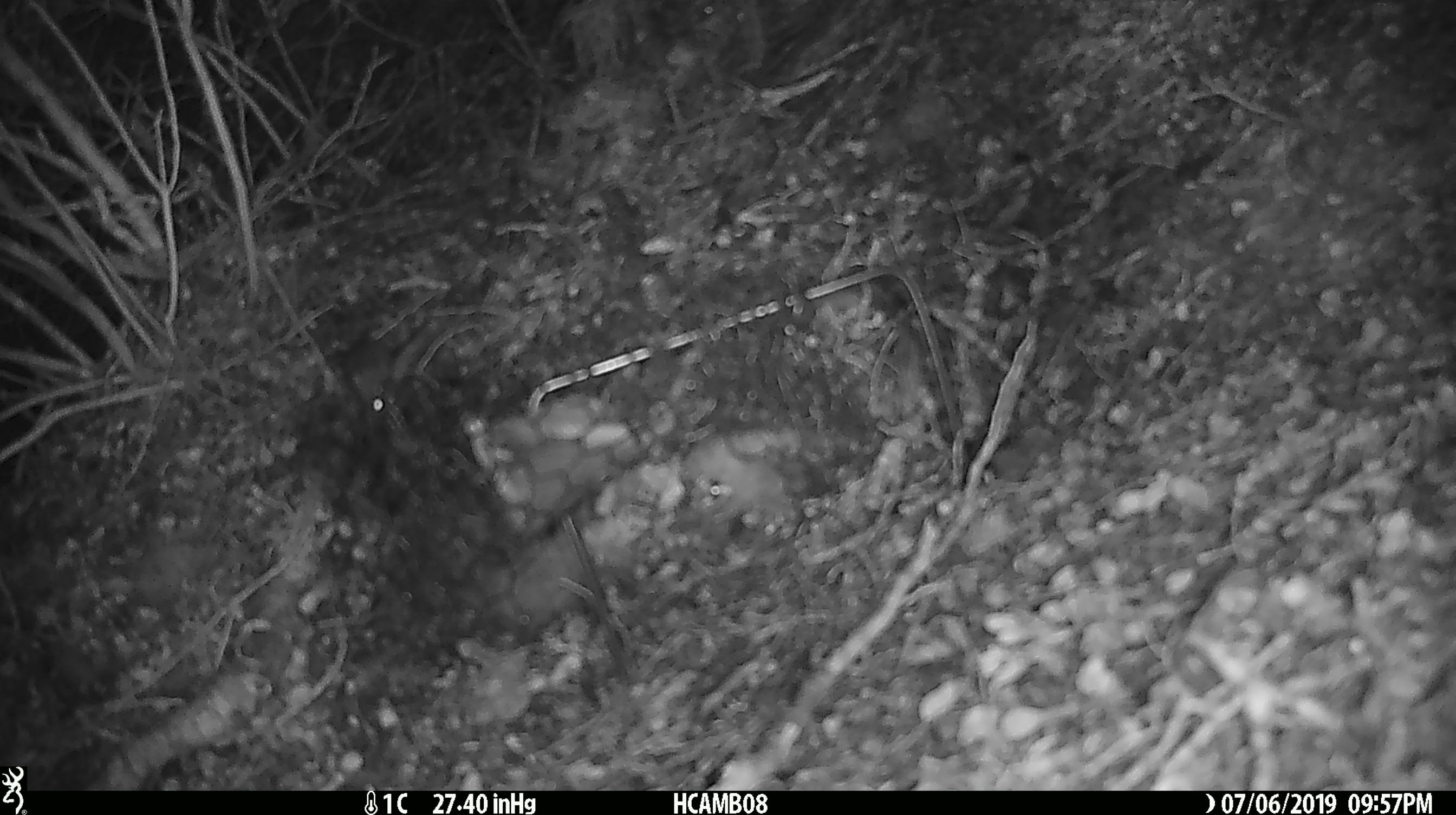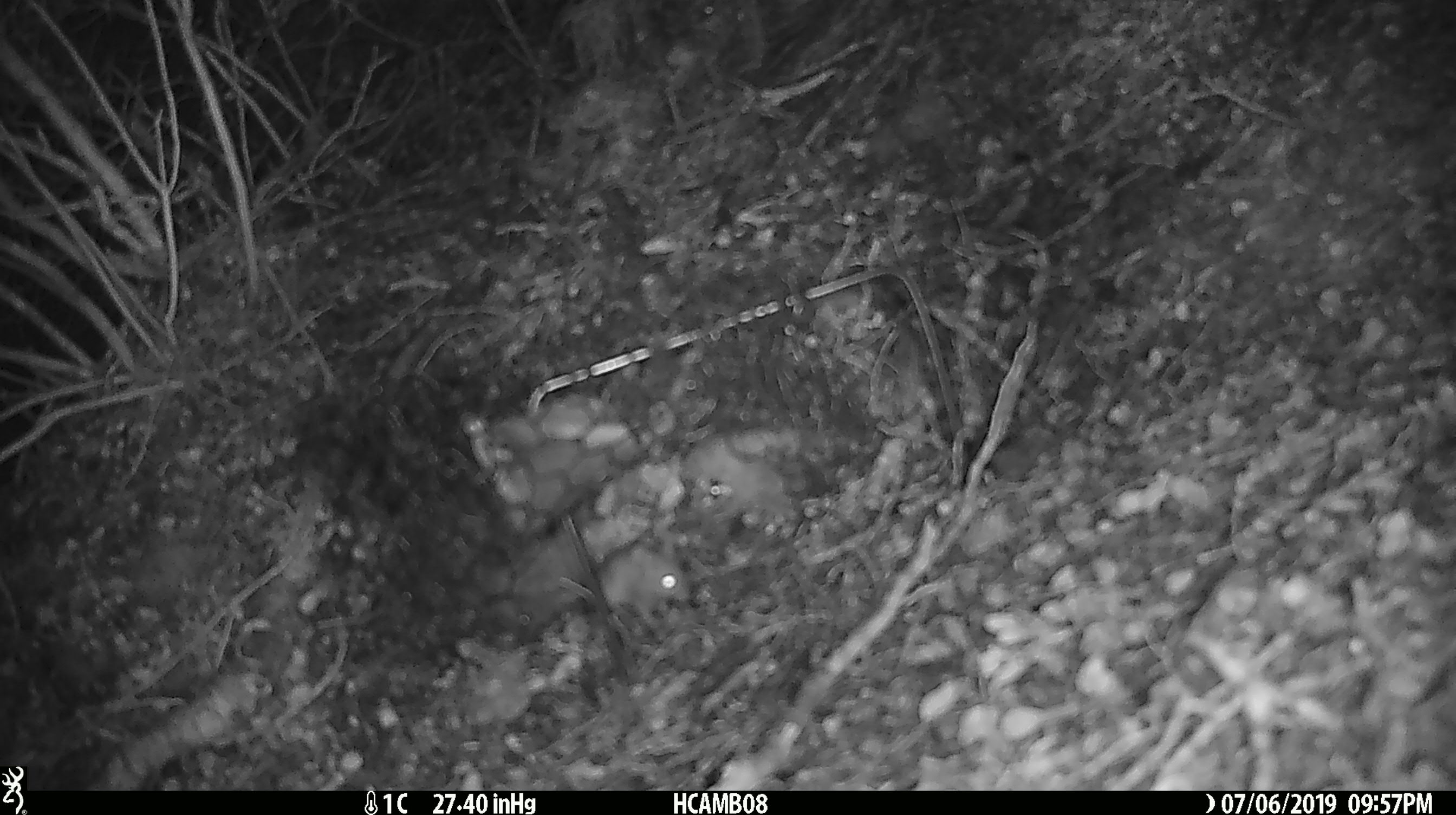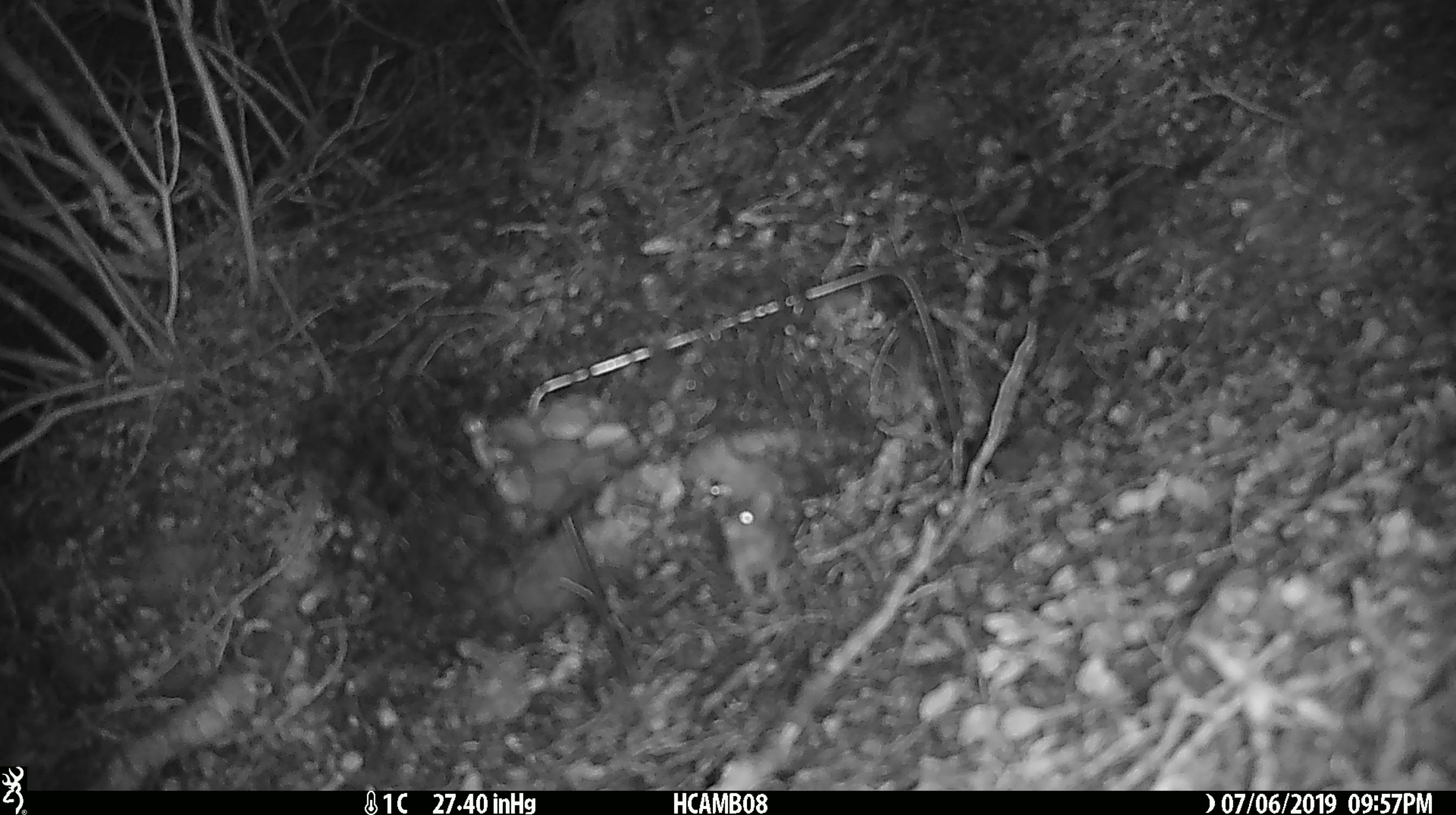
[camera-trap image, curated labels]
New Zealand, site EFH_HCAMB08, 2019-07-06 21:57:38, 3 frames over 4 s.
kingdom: Animalia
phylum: Chordata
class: Mammalia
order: Rodentia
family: Muridae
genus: Mus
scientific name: Mus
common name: mouse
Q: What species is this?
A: Mouse (Mus).